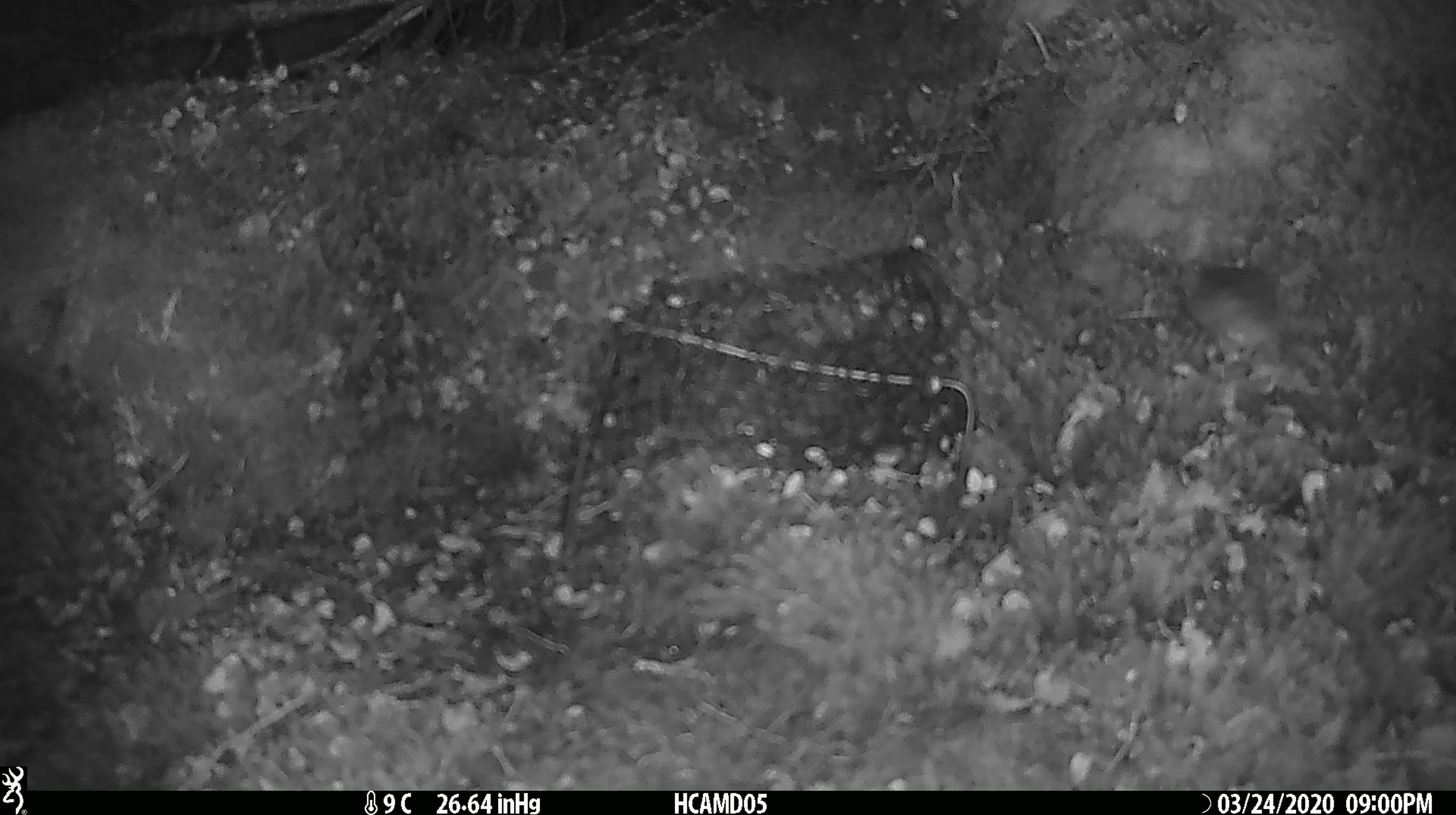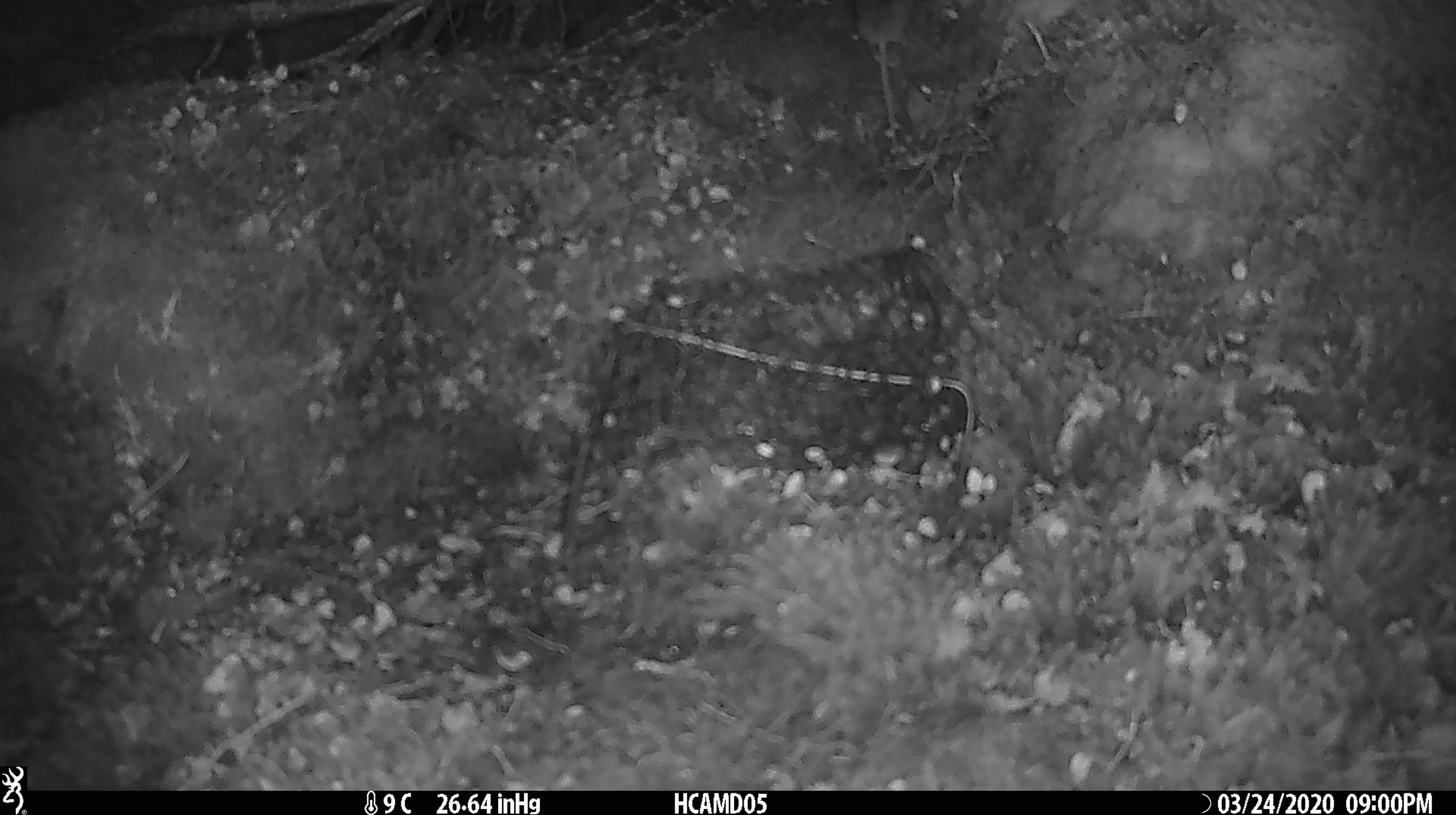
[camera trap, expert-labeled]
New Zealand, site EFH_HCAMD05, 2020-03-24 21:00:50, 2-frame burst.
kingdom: Animalia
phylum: Chordata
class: Mammalia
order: Rodentia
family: Muridae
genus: Mus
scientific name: Mus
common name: mouse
Mouse (Mus).